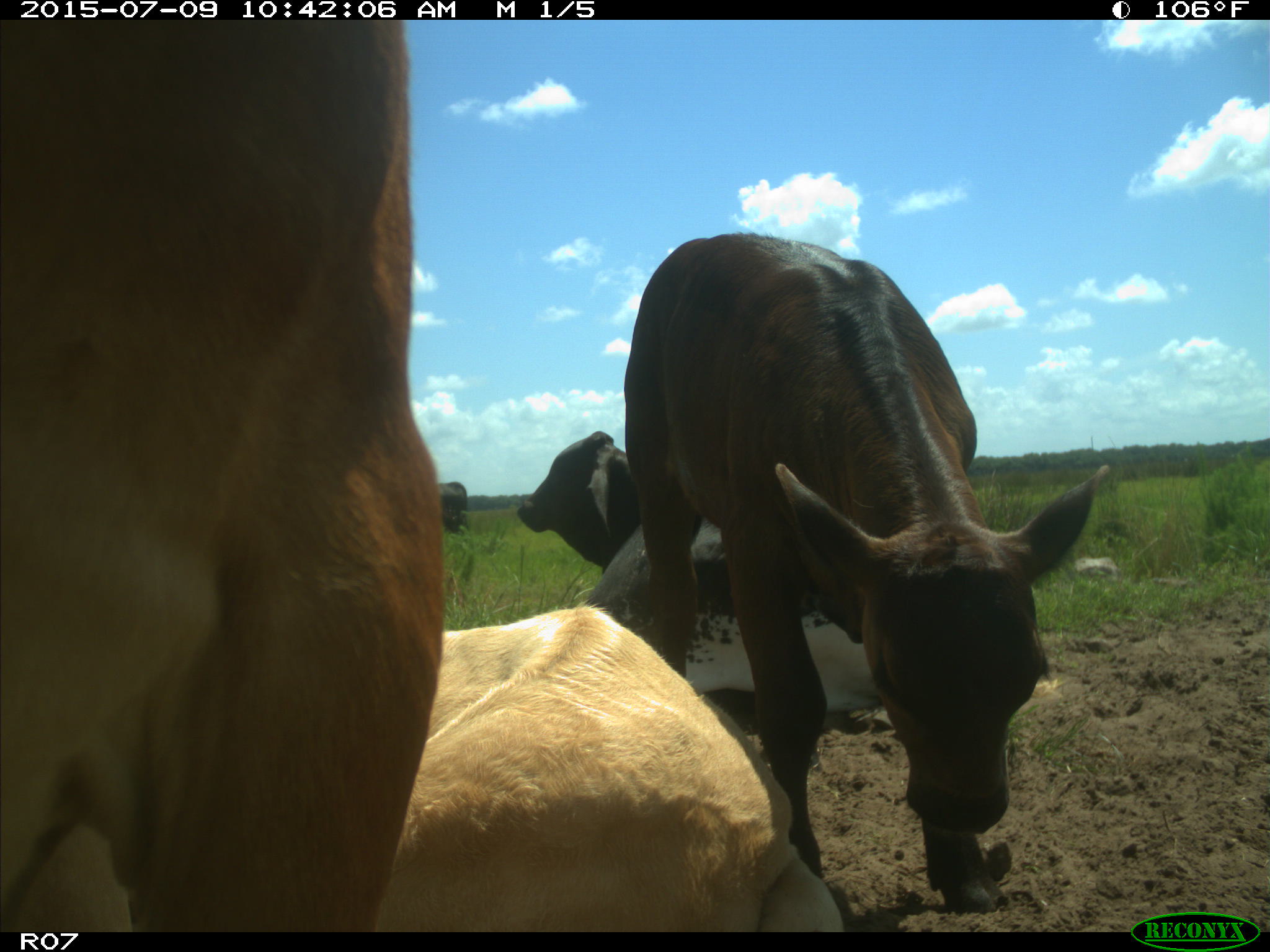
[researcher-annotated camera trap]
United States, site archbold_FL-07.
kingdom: Animalia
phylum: Chordata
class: Mammalia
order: Artiodactyla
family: Bovidae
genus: Bos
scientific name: Bos taurus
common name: domestic cow